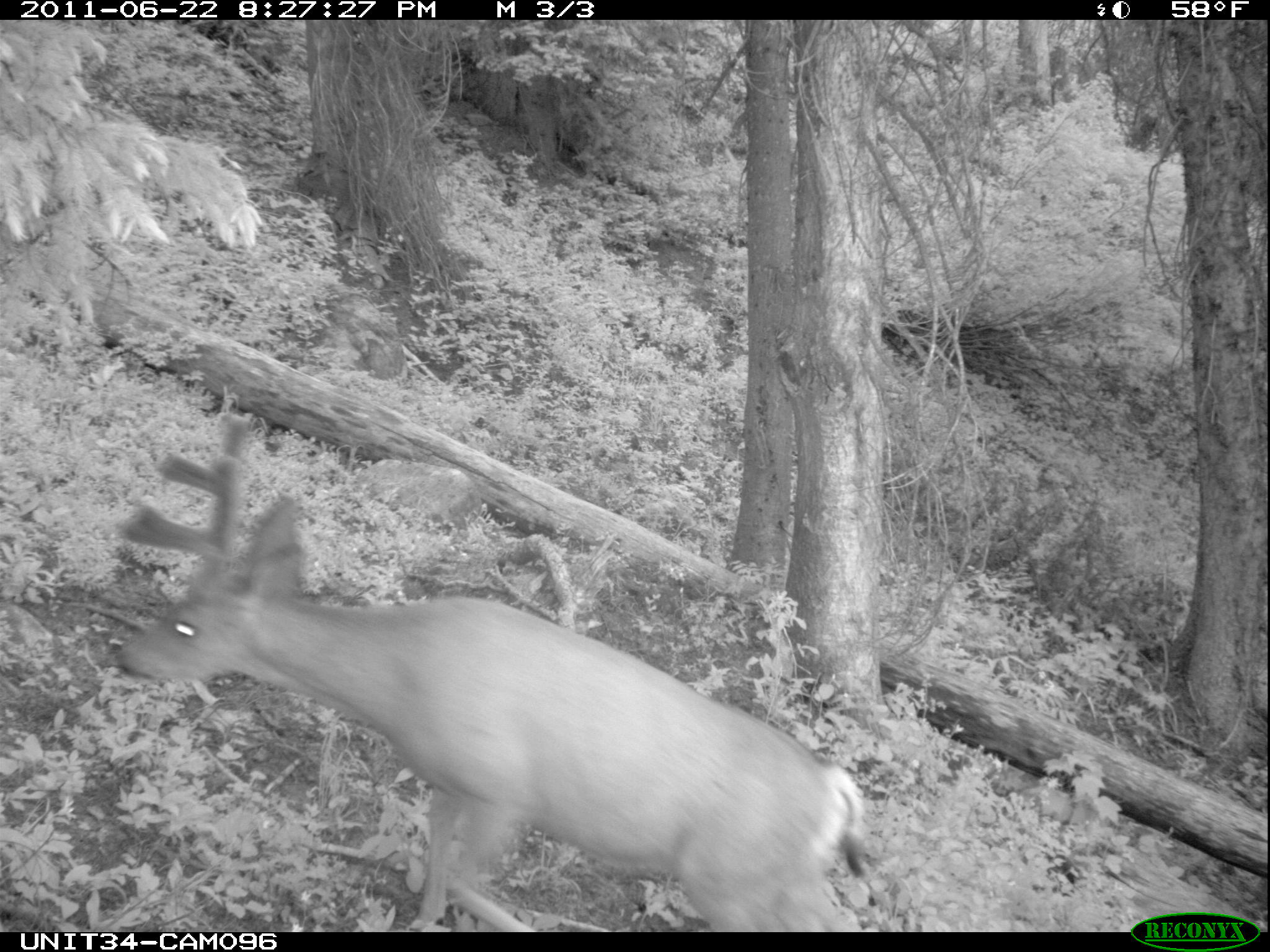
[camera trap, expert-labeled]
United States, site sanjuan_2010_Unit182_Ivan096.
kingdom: Animalia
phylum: Chordata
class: Mammalia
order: Artiodactyla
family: Cervidae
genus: Odocoileus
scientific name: Odocoileus hemionus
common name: mule deer